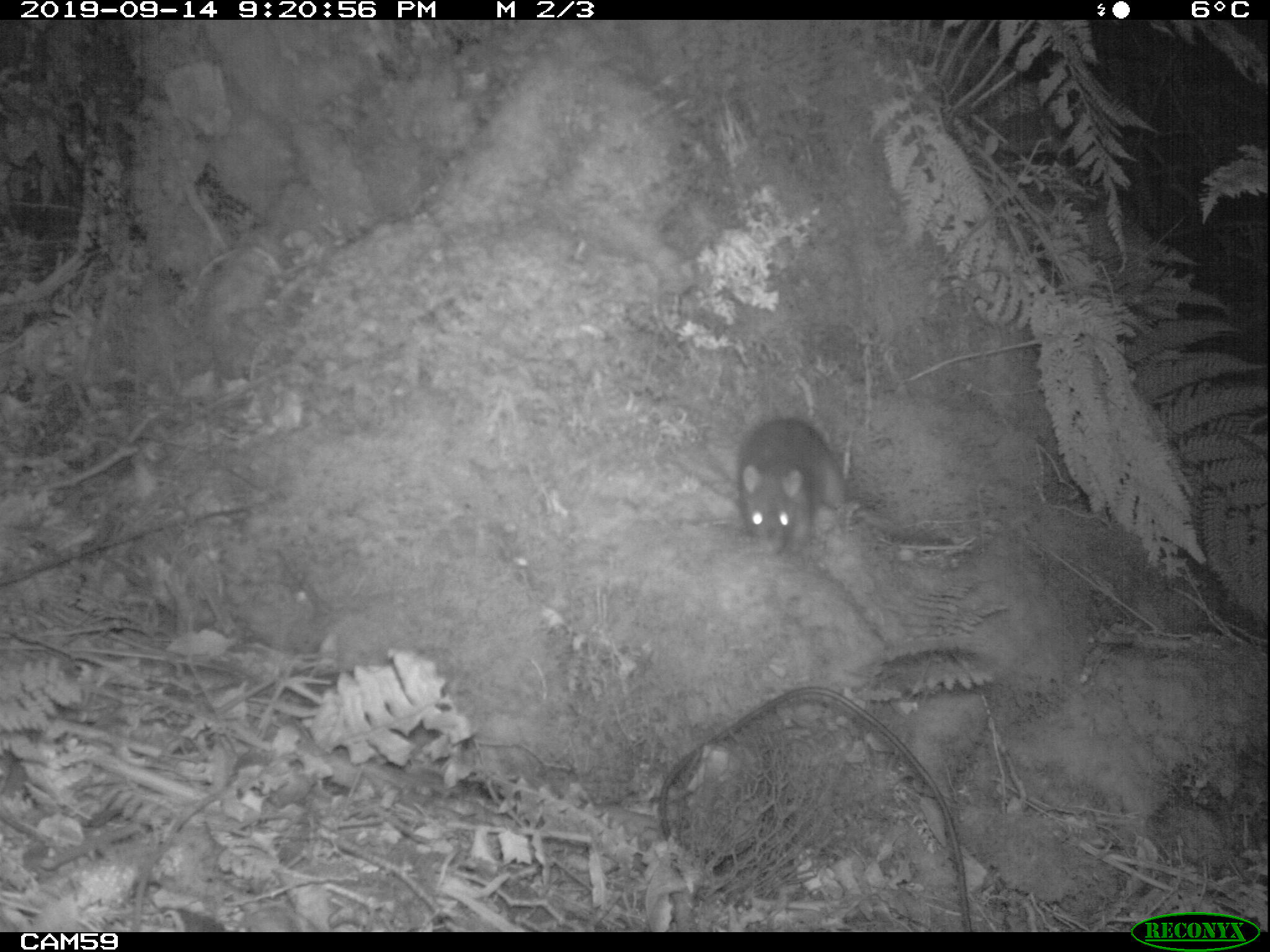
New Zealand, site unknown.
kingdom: Animalia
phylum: Chordata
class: Mammalia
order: Rodentia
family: Muridae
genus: Rattus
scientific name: Rattus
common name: rat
Rat (Rattus).